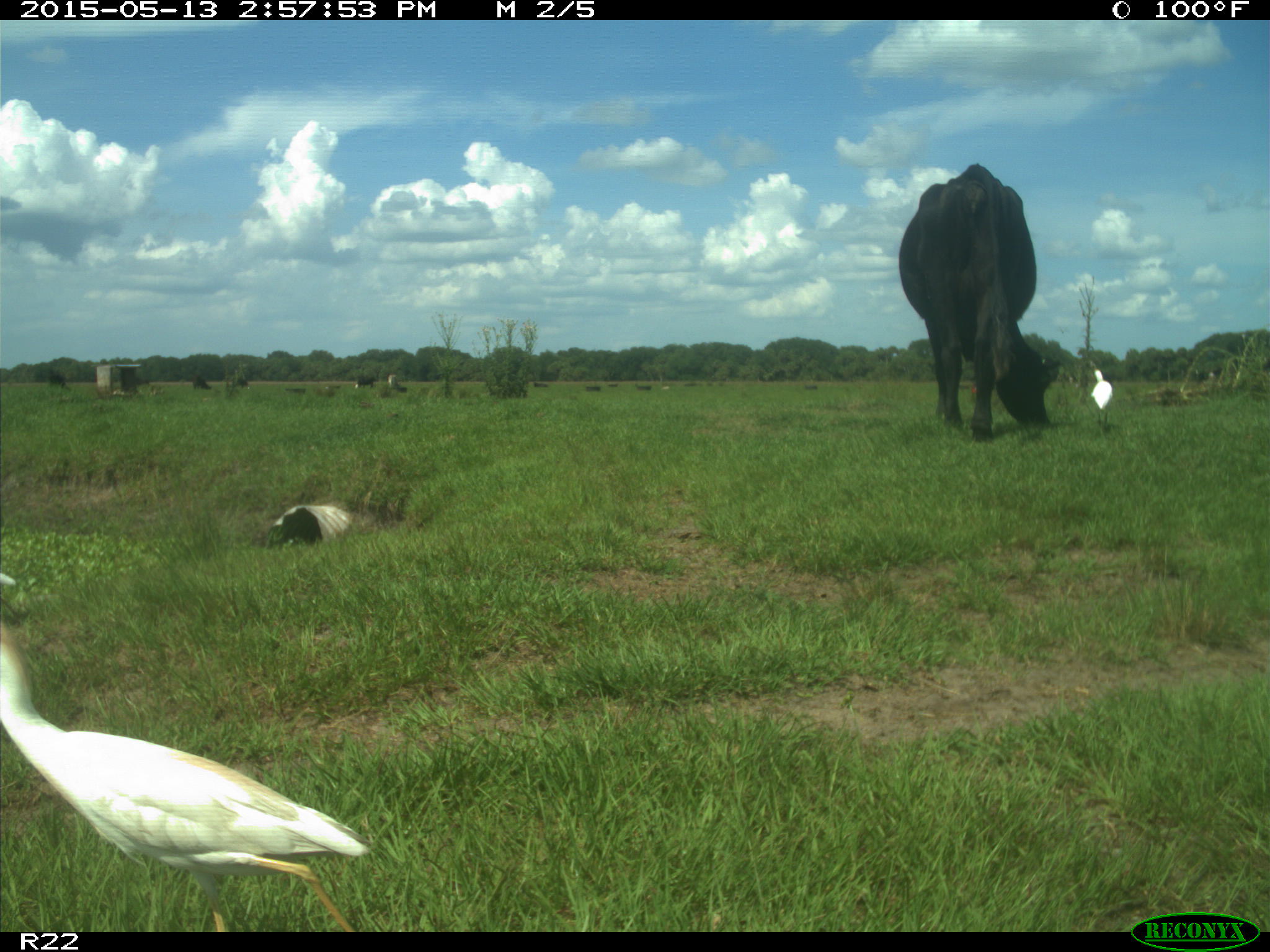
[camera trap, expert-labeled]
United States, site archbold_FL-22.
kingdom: Animalia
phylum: Chordata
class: Aves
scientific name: Aves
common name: birds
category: unidentified bird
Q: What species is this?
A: Unidentified bird (birds) (Aves).